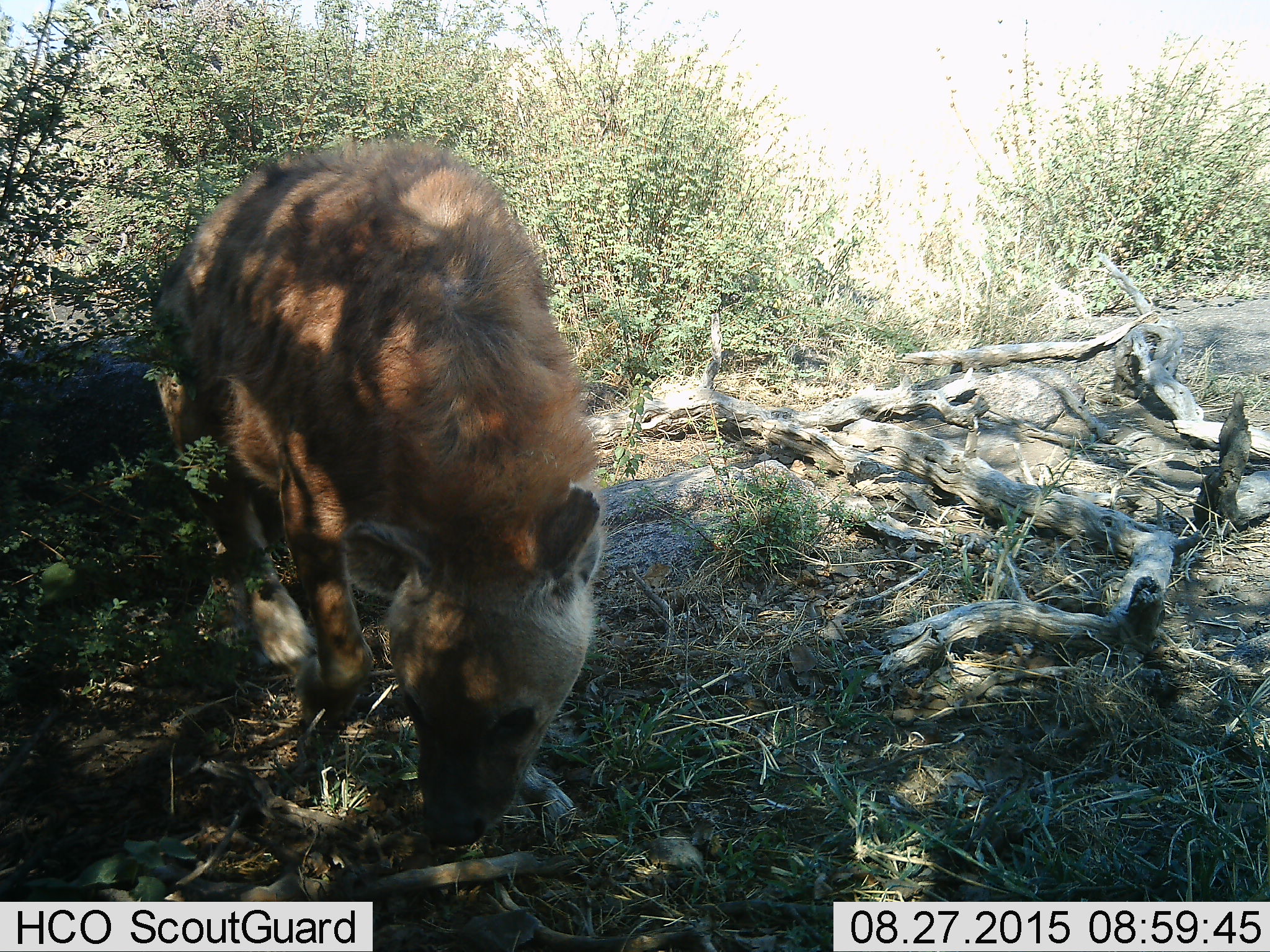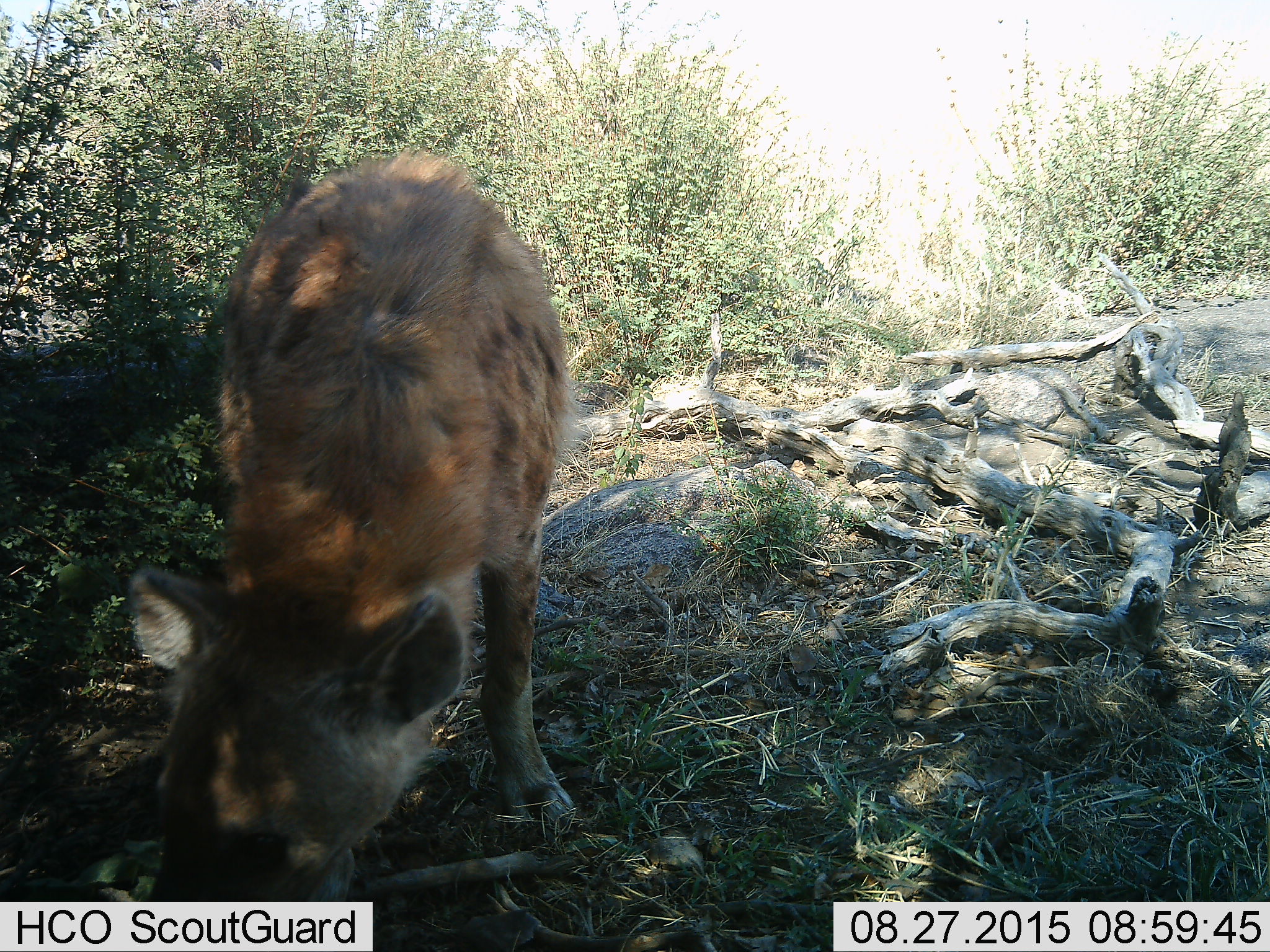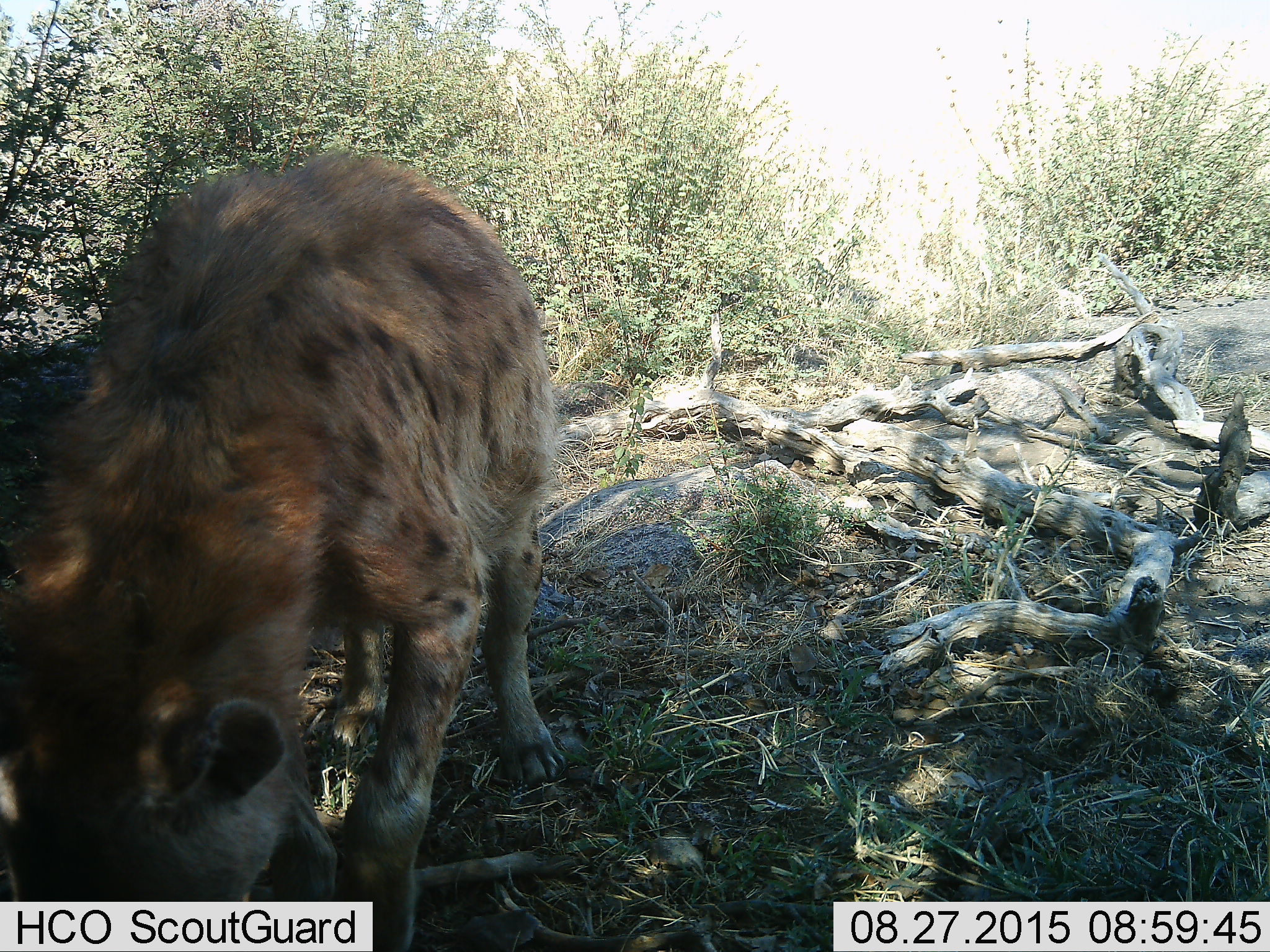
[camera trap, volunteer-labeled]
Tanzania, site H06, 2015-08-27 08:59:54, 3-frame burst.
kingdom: Animalia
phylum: Chordata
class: Mammalia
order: Carnivora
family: Hyaenidae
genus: Crocuta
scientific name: Crocuta crocuta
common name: spotted hyena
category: hyenaspotted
Hyenaspotted (spotted hyena) (Crocuta crocuta), count 1. Behavior (volunteer vote fractions): standing 38%, resting 0%, moving 88%, interacting 0%. Young present (vote fraction): 0%. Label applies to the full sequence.